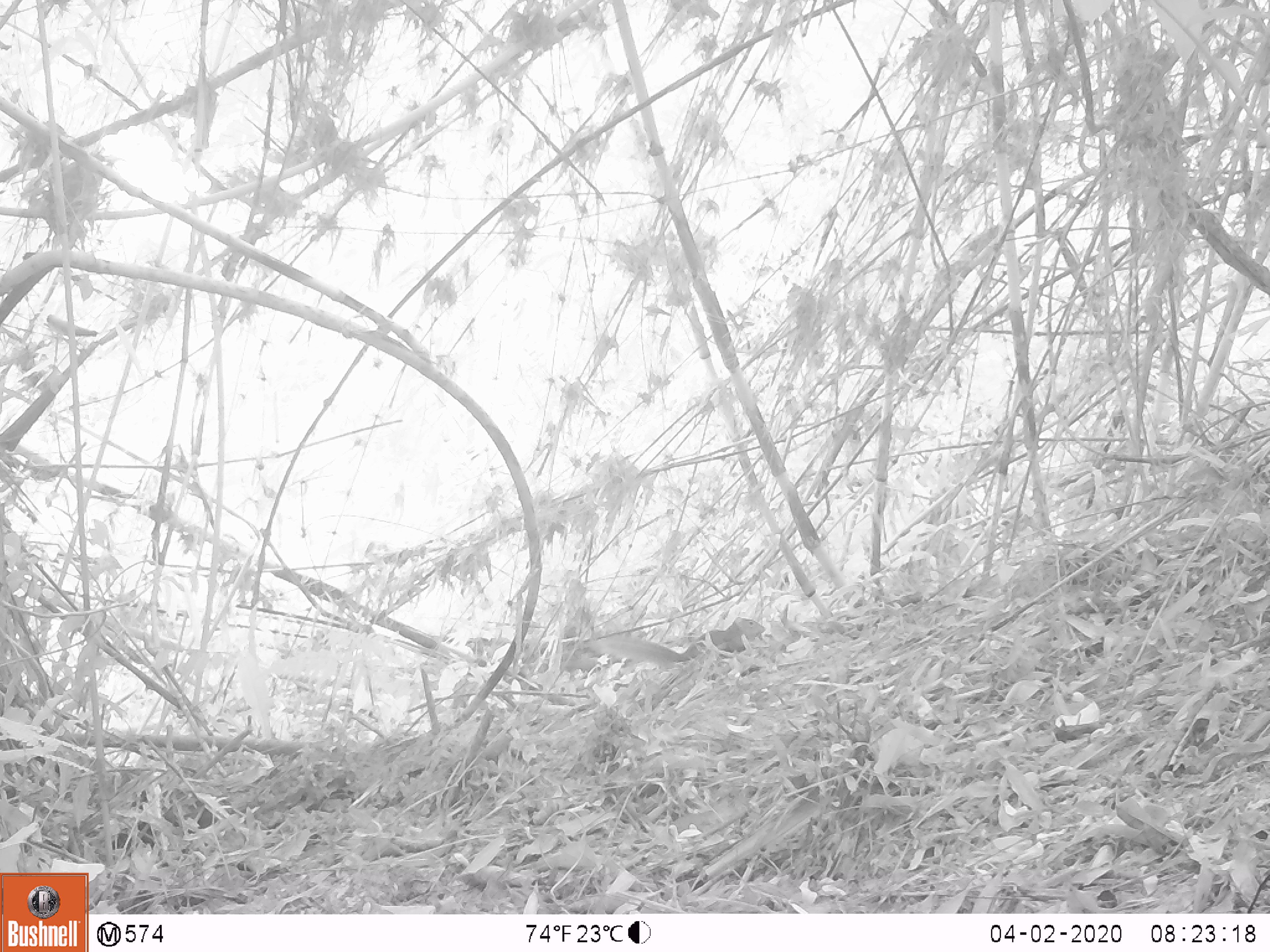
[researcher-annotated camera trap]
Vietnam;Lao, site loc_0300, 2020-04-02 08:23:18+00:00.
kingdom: Animalia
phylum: Chordata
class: Mammalia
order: Rodentia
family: Sciuridae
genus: Dremomys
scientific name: Dremomys rufigenis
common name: red-cheeked squirrel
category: red cheeked squirrel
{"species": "red cheeked squirrel (red-cheeked squirrel) (Dremomys rufigenis)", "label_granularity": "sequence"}